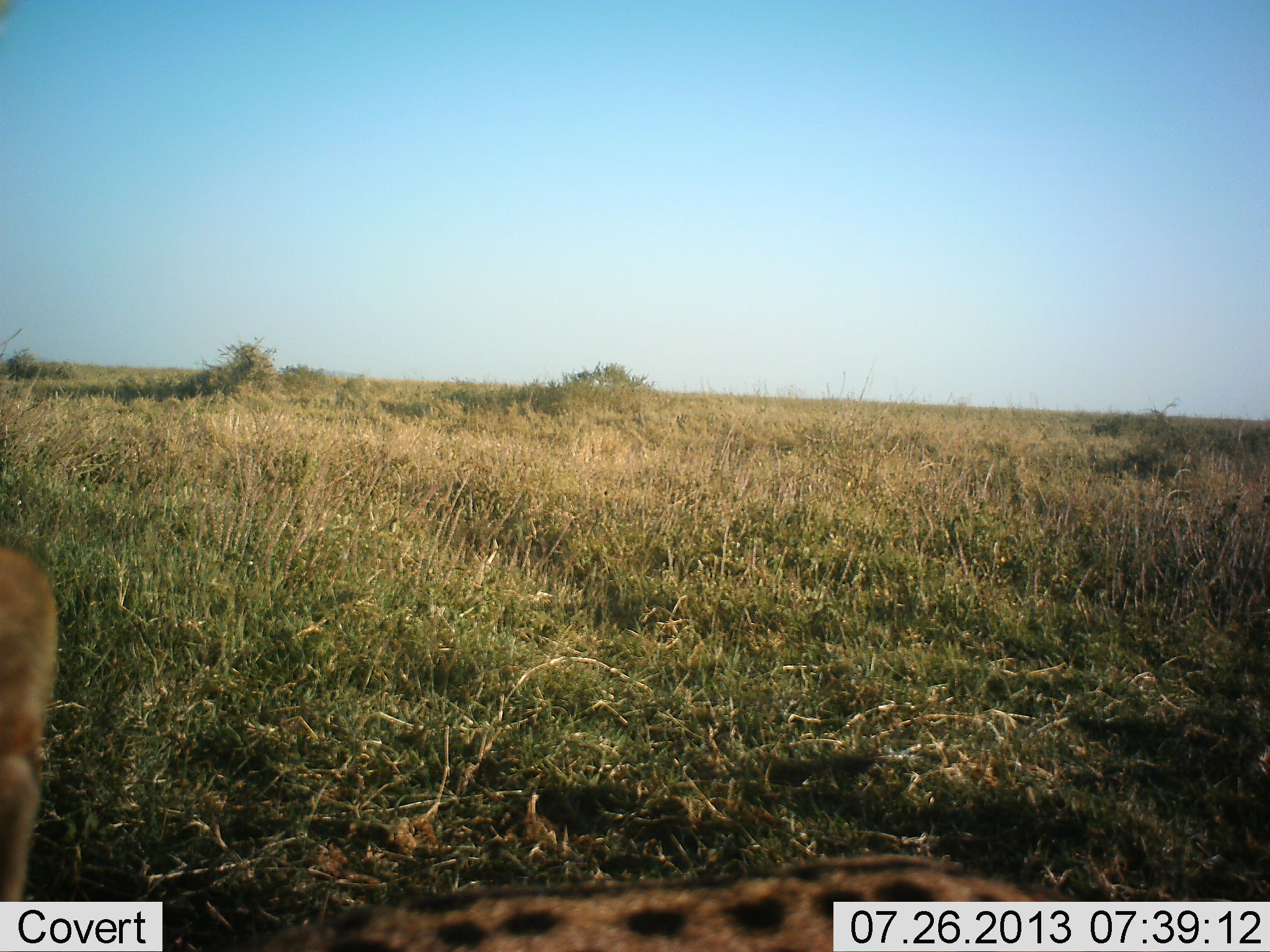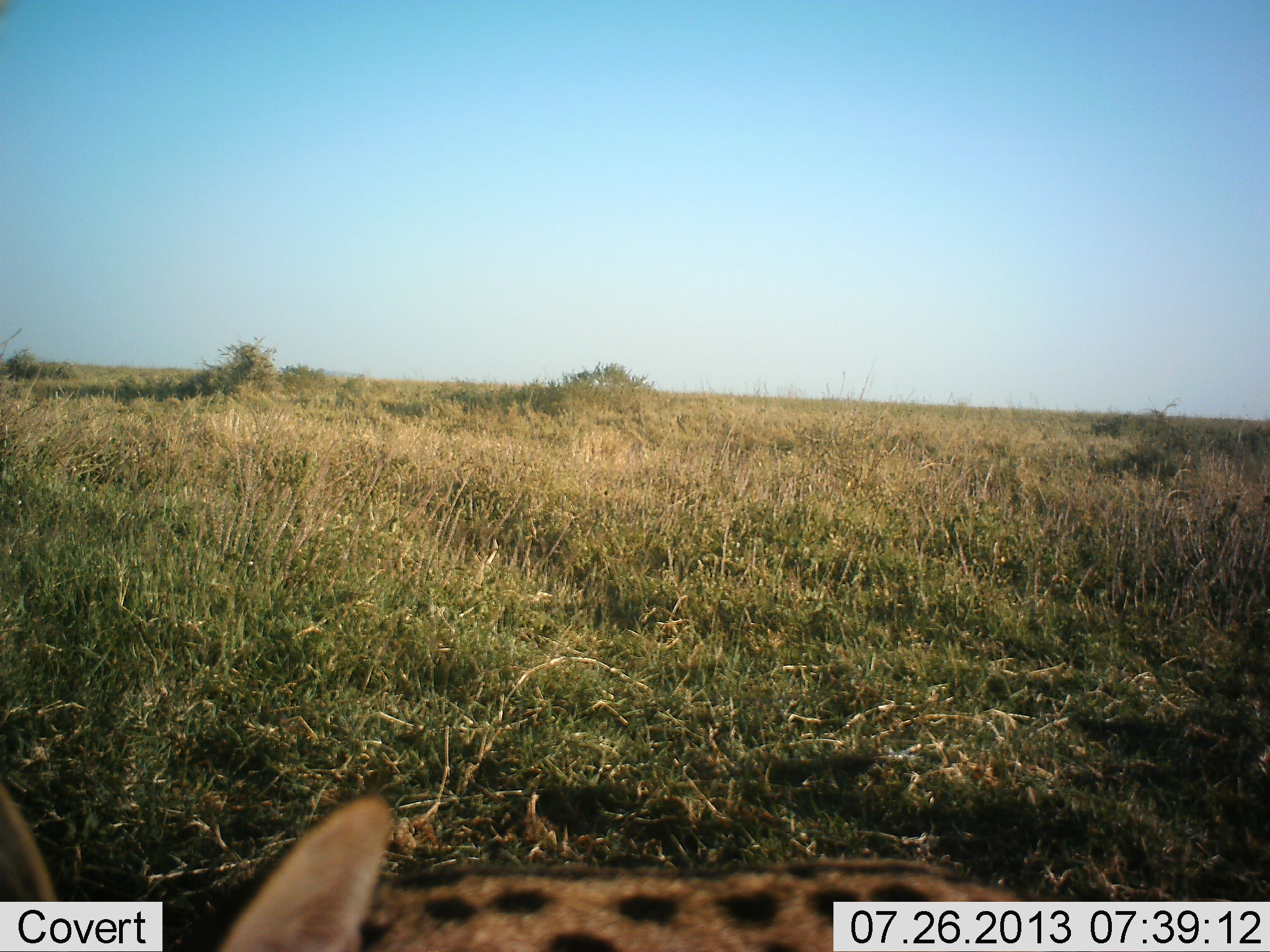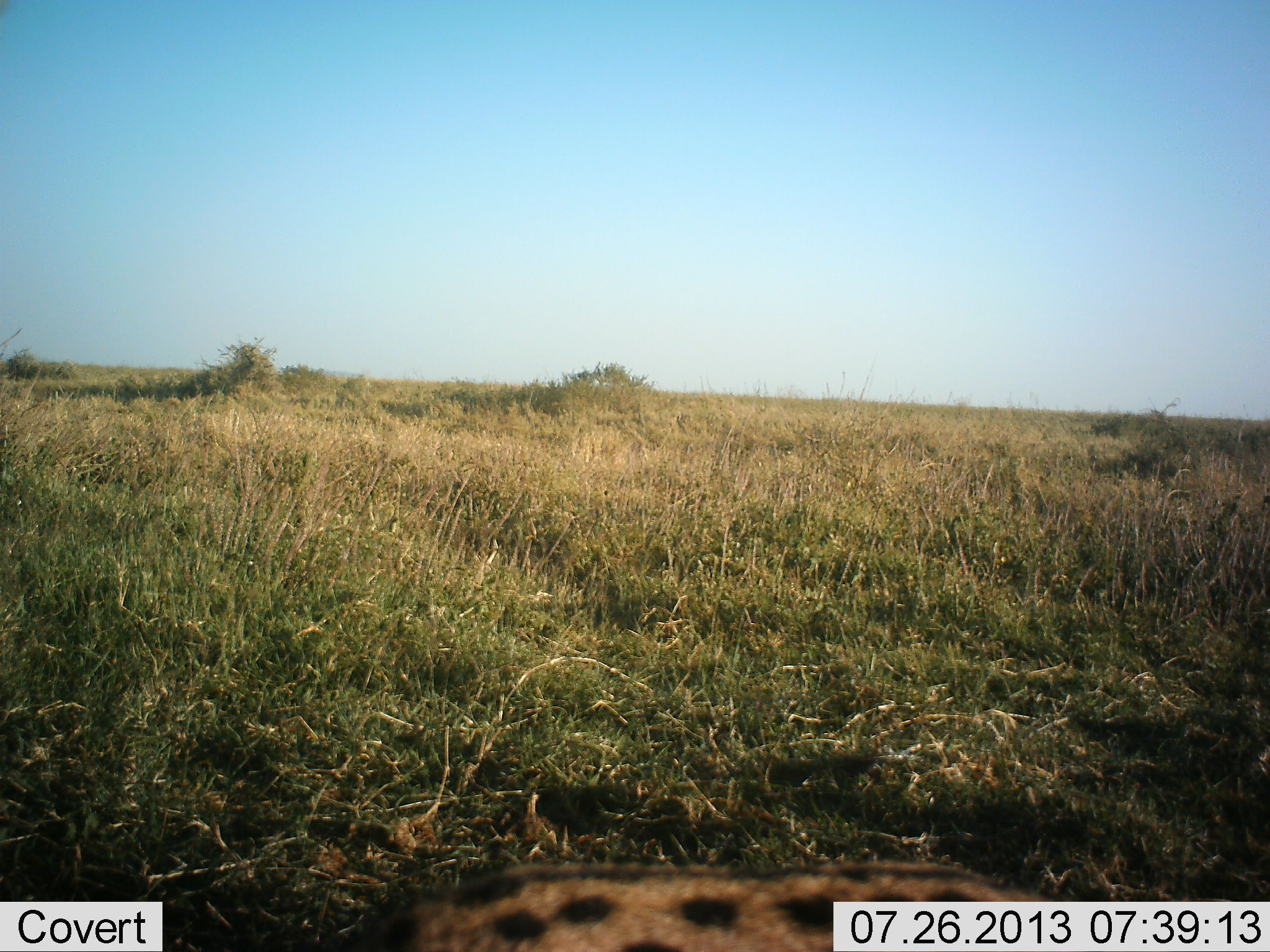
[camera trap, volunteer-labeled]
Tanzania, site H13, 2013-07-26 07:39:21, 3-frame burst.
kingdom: Animalia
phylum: Chordata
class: Mammalia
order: Carnivora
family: Felidae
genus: Leptailurus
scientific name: Leptailurus serval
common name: serval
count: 1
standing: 67%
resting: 11%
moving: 33%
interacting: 0%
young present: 0%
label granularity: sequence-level